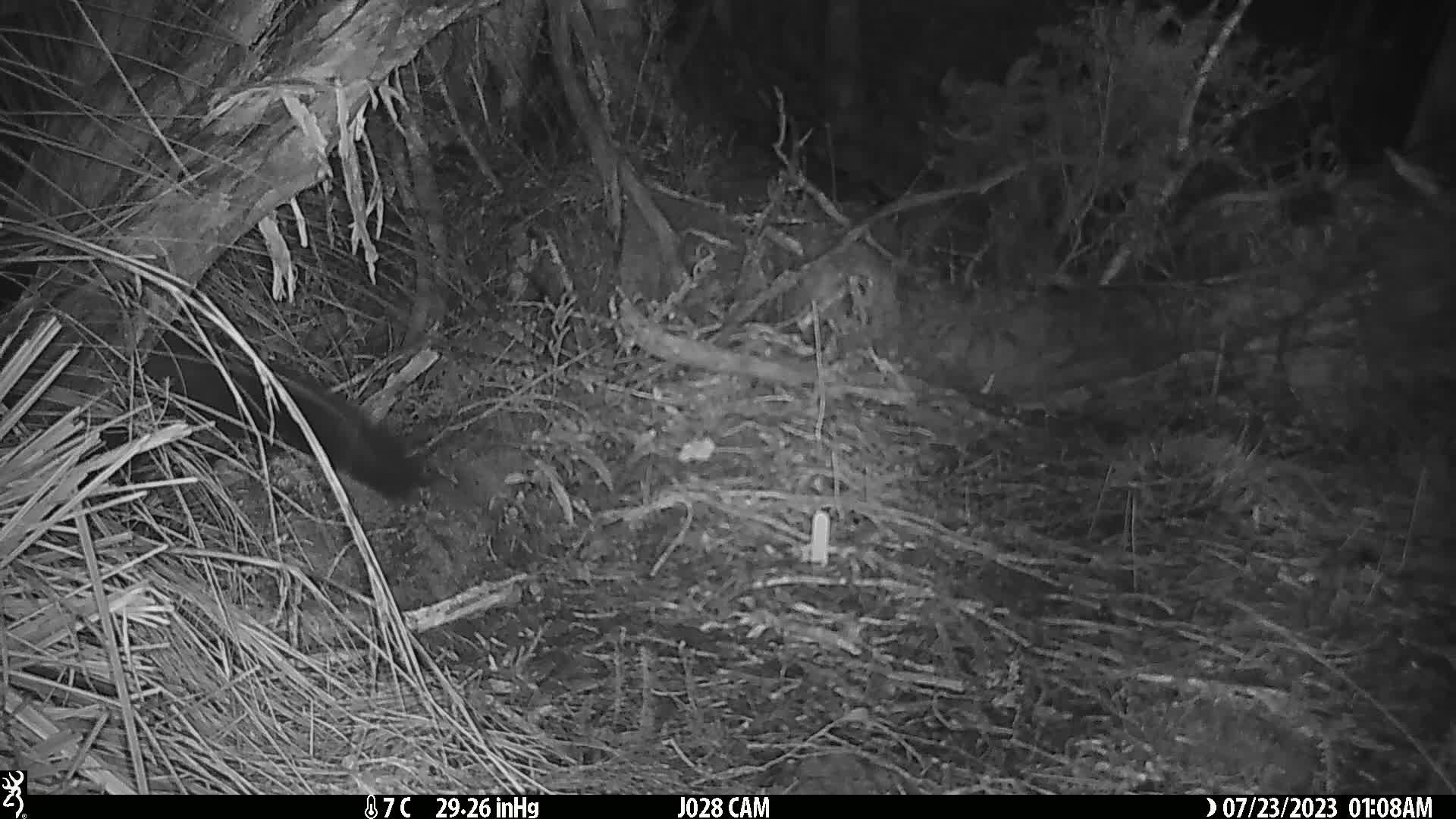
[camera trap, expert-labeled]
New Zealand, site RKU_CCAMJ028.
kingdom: Animalia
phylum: Chordata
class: Mammalia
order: Diprotodontia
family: Phalangeridae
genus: Trichosurus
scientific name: Trichosurus vulpecula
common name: common brushtail possum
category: possum